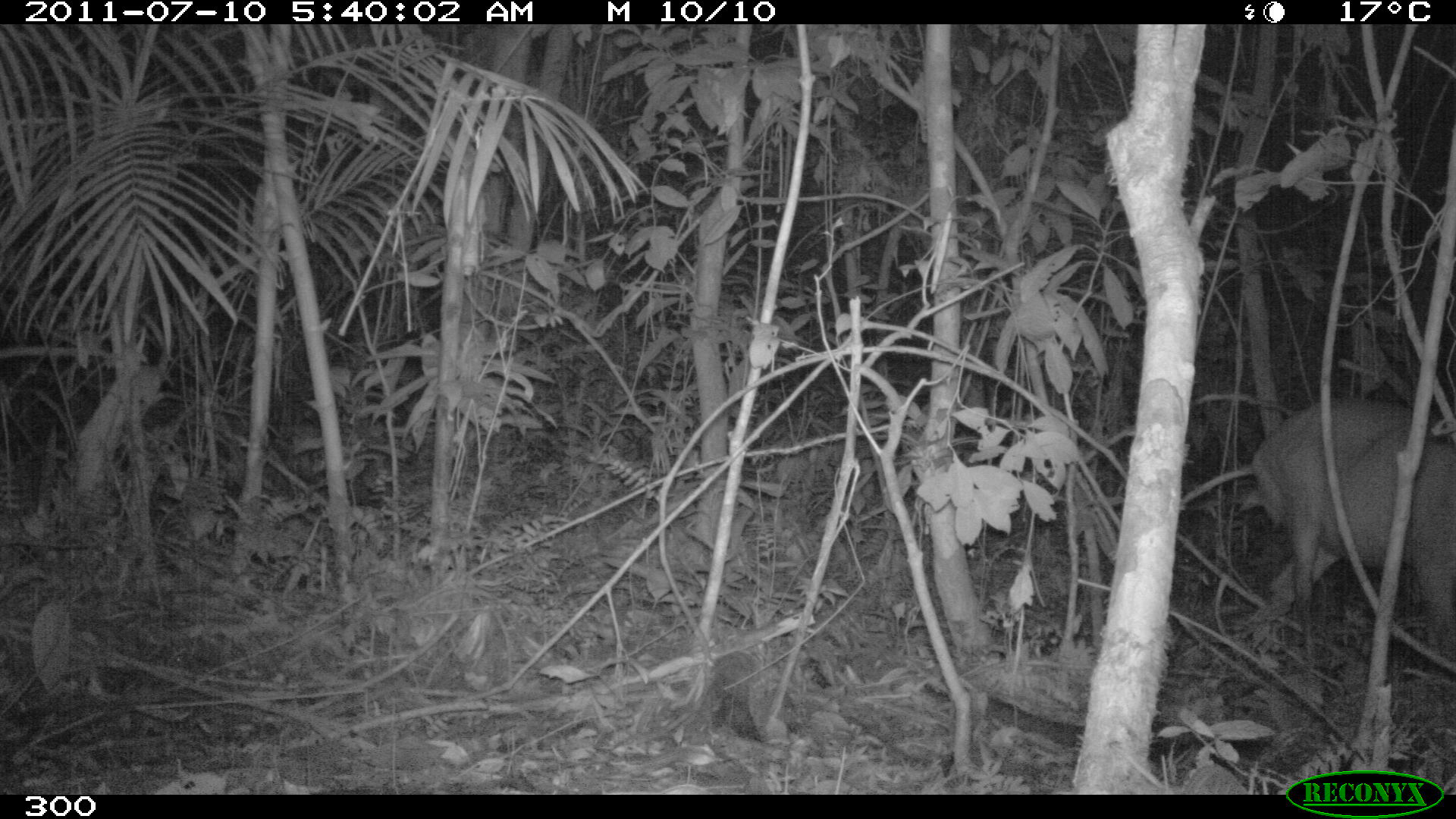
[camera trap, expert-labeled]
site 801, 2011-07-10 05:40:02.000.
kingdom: Animalia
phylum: Chordata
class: Mammalia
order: Artiodactyla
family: Cervidae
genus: Mazama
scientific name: Mazama americana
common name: red brocket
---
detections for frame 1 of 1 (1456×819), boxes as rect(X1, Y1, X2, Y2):
mazama americana: rect(1253, 396, 1455, 641)